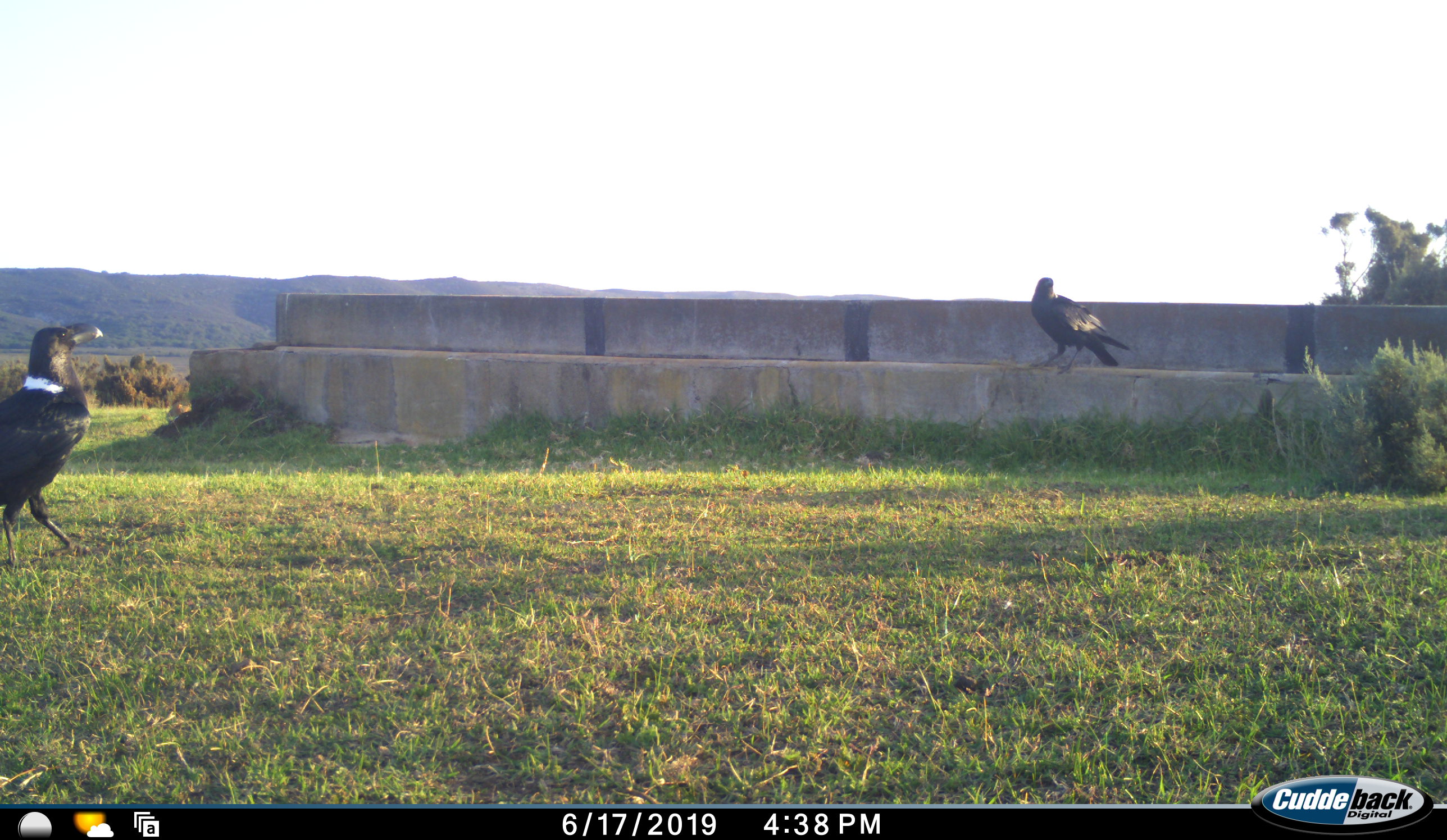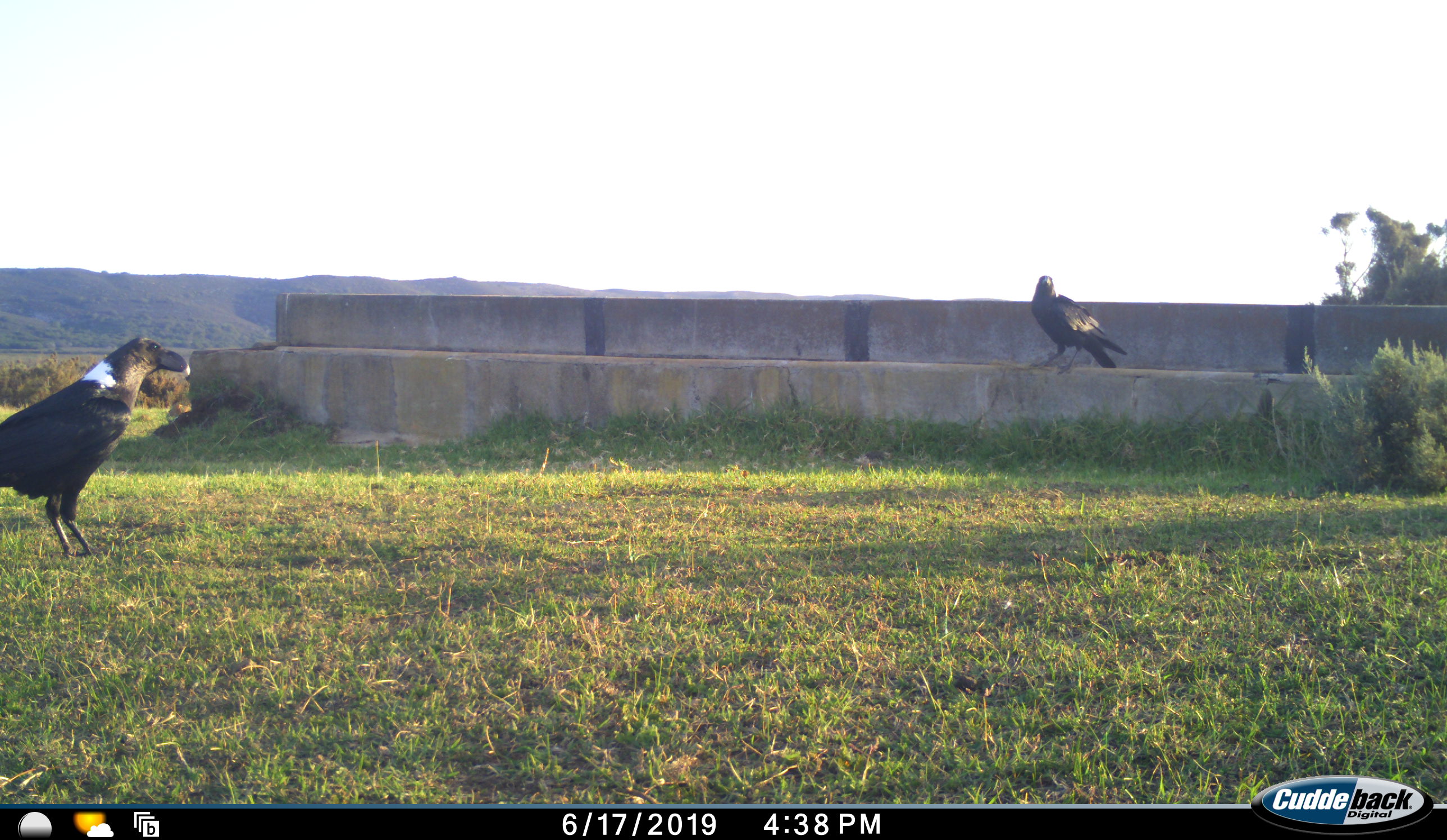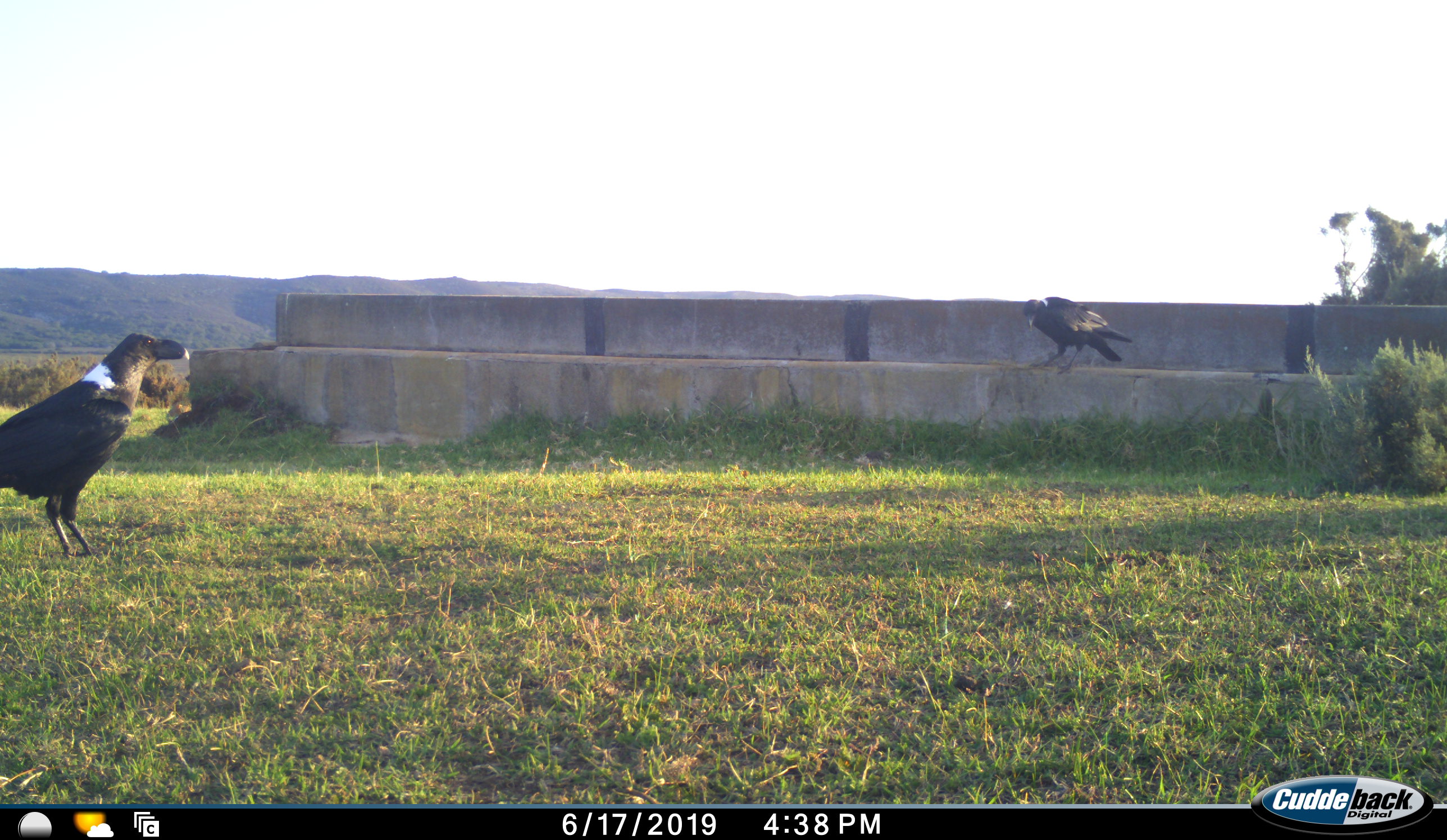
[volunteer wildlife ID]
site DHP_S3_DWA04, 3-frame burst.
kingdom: Animalia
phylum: Chordata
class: Aves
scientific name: Aves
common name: bird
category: birdother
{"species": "birdother (bird) (Aves)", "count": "2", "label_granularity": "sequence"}